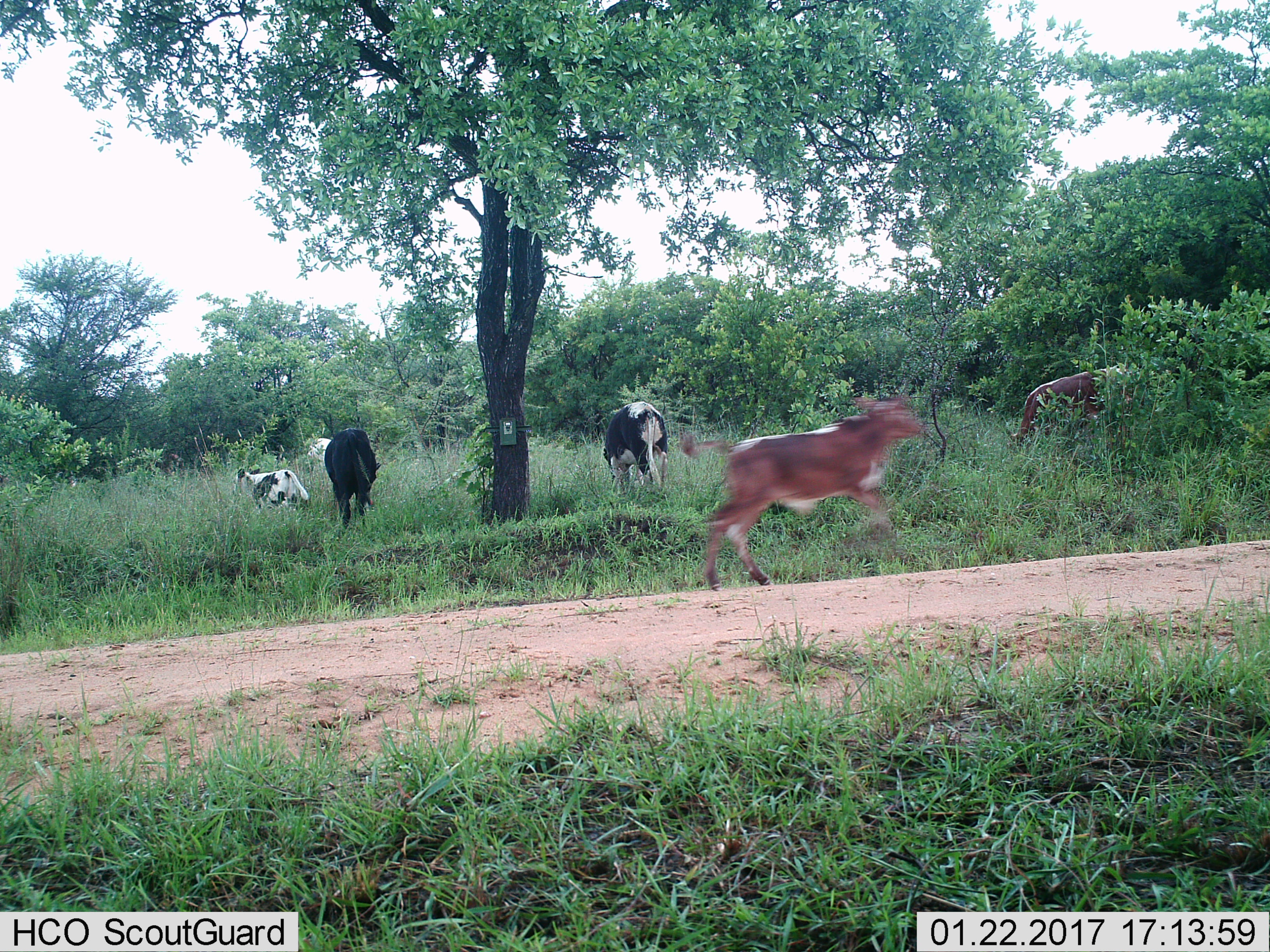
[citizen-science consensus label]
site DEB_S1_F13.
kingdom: Animalia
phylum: Chordata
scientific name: Vertebrata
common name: domestic animal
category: domesticanimal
Domesticanimal (domestic animal) (Vertebrata), count 6. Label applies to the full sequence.